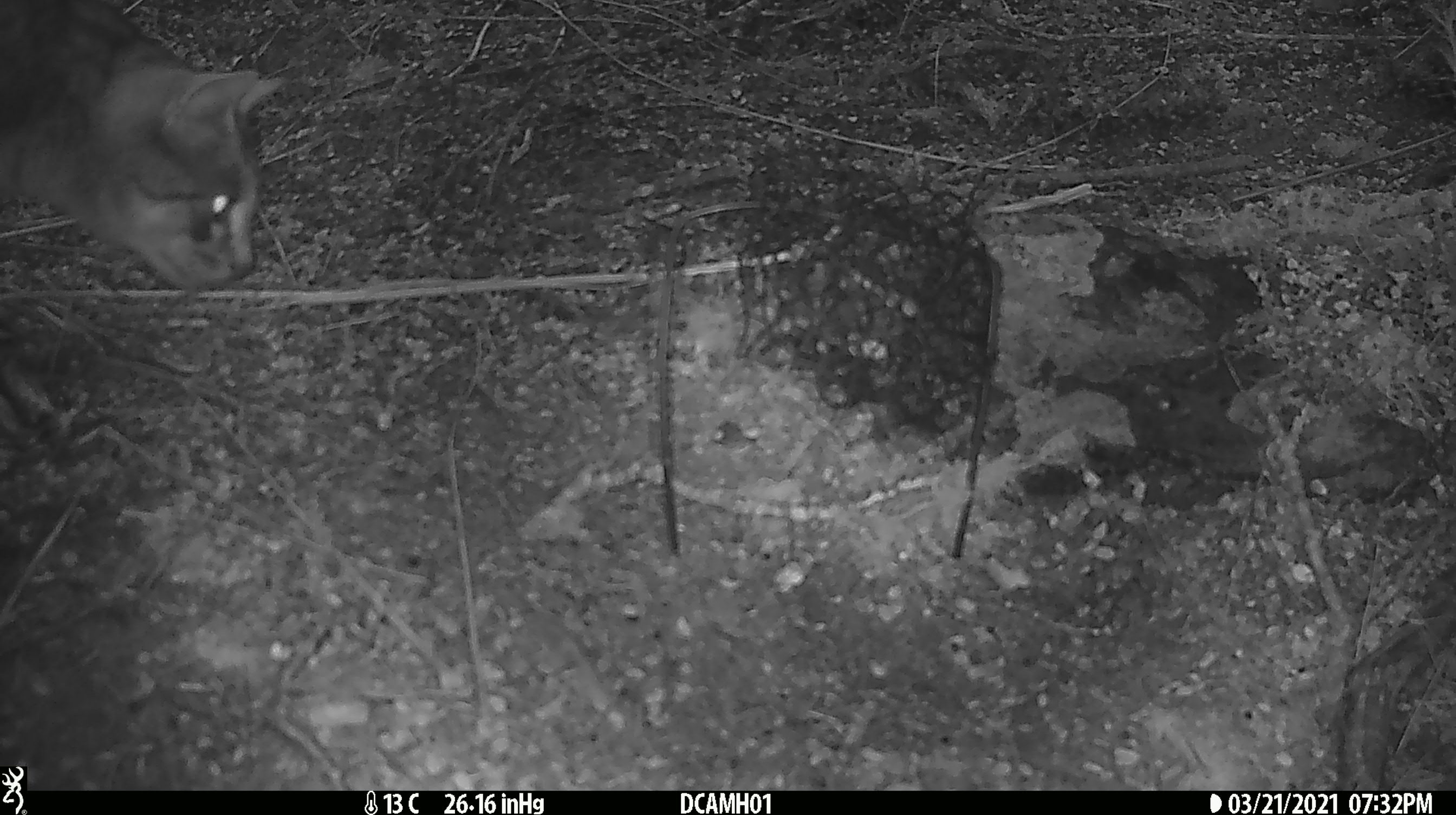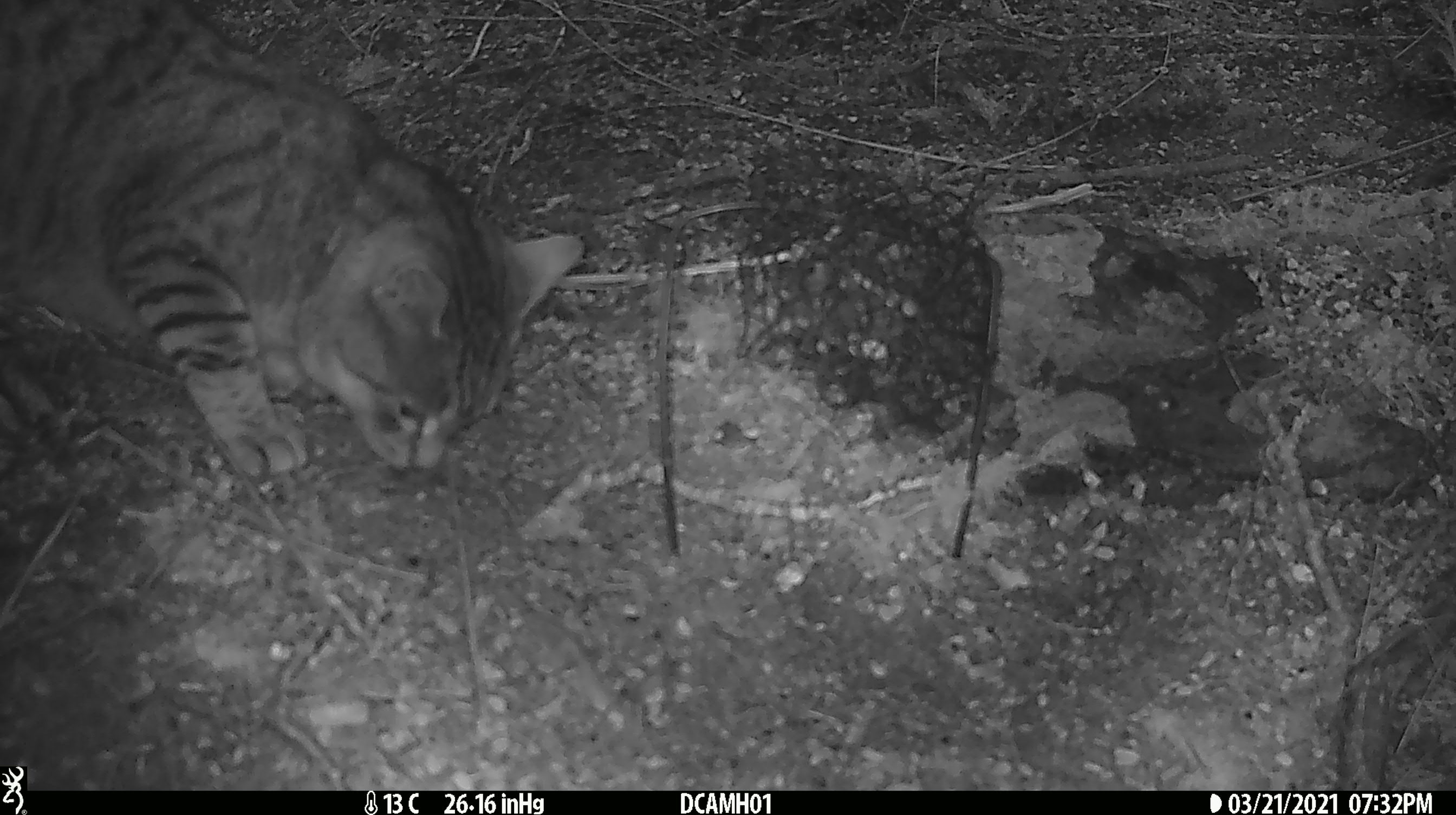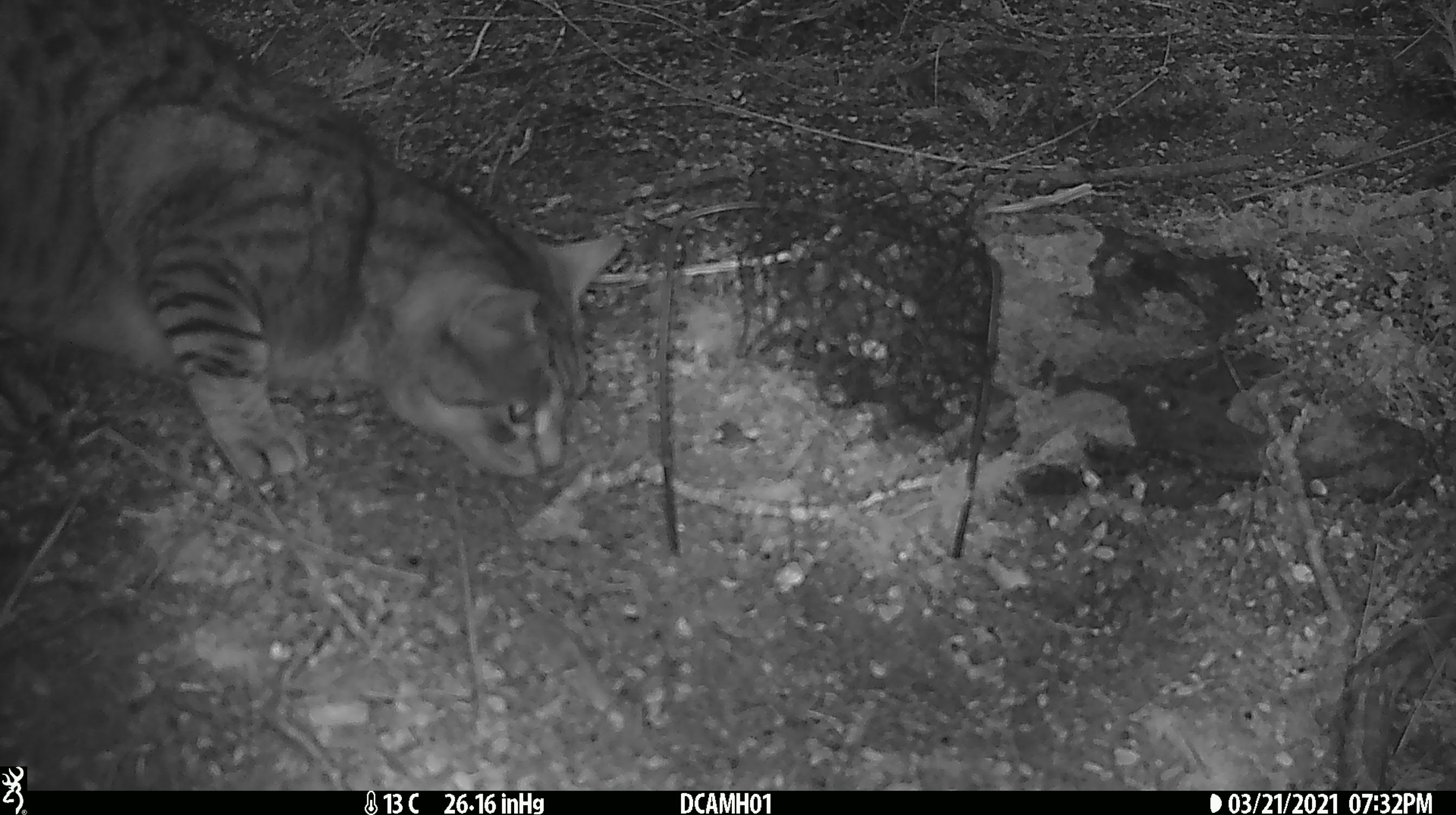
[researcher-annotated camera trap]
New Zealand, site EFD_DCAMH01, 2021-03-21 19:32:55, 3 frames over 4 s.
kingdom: Animalia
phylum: Chordata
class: Mammalia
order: Carnivora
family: Felidae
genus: Felis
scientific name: Felis catus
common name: domestic cat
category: cat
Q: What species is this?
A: Cat (domestic cat) (Felis catus).